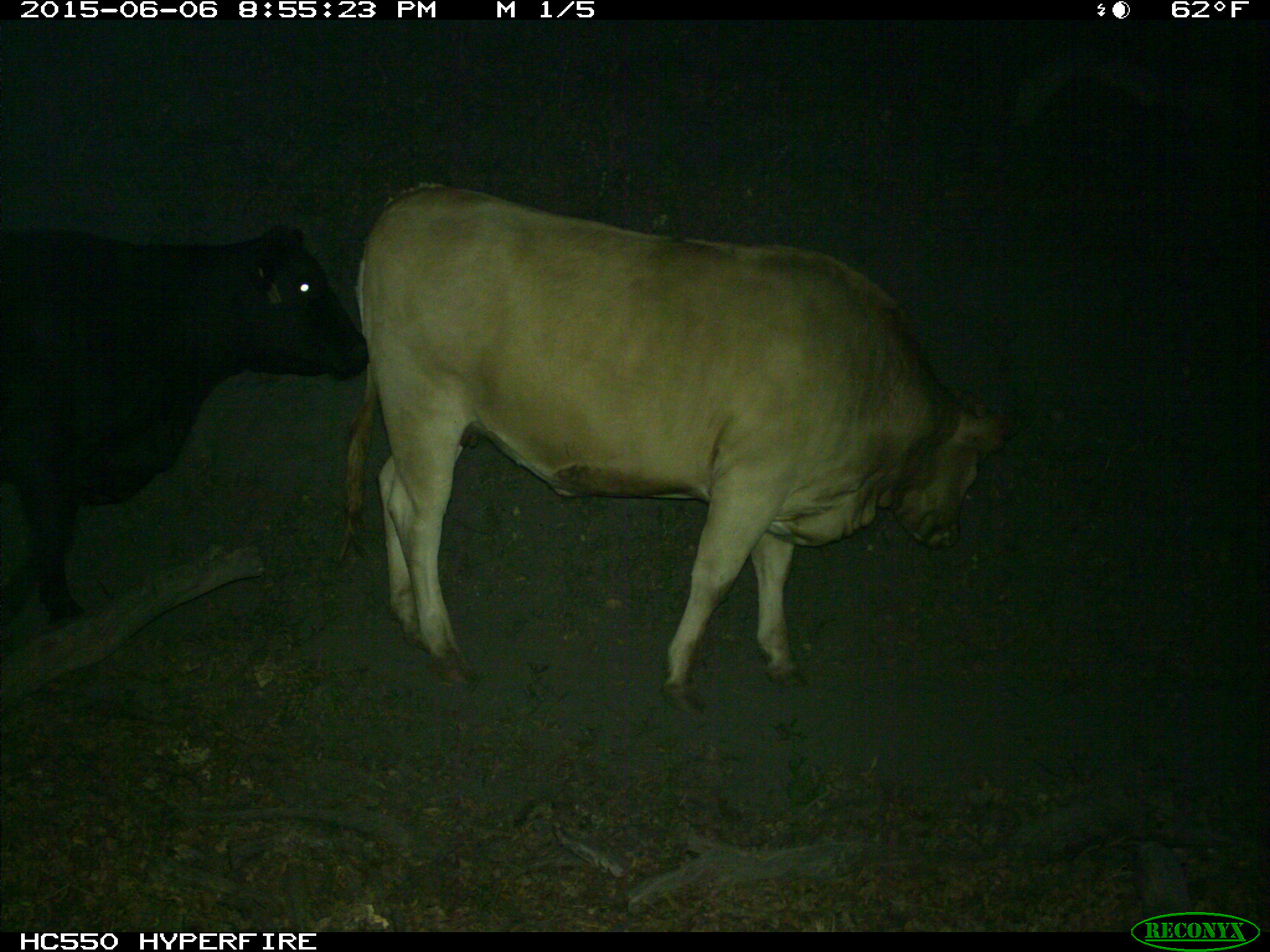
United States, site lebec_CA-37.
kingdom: Animalia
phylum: Chordata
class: Mammalia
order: Artiodactyla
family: Bovidae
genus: Bos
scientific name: Bos taurus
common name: domestic cow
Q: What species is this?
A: Bos taurus (domestic cow).